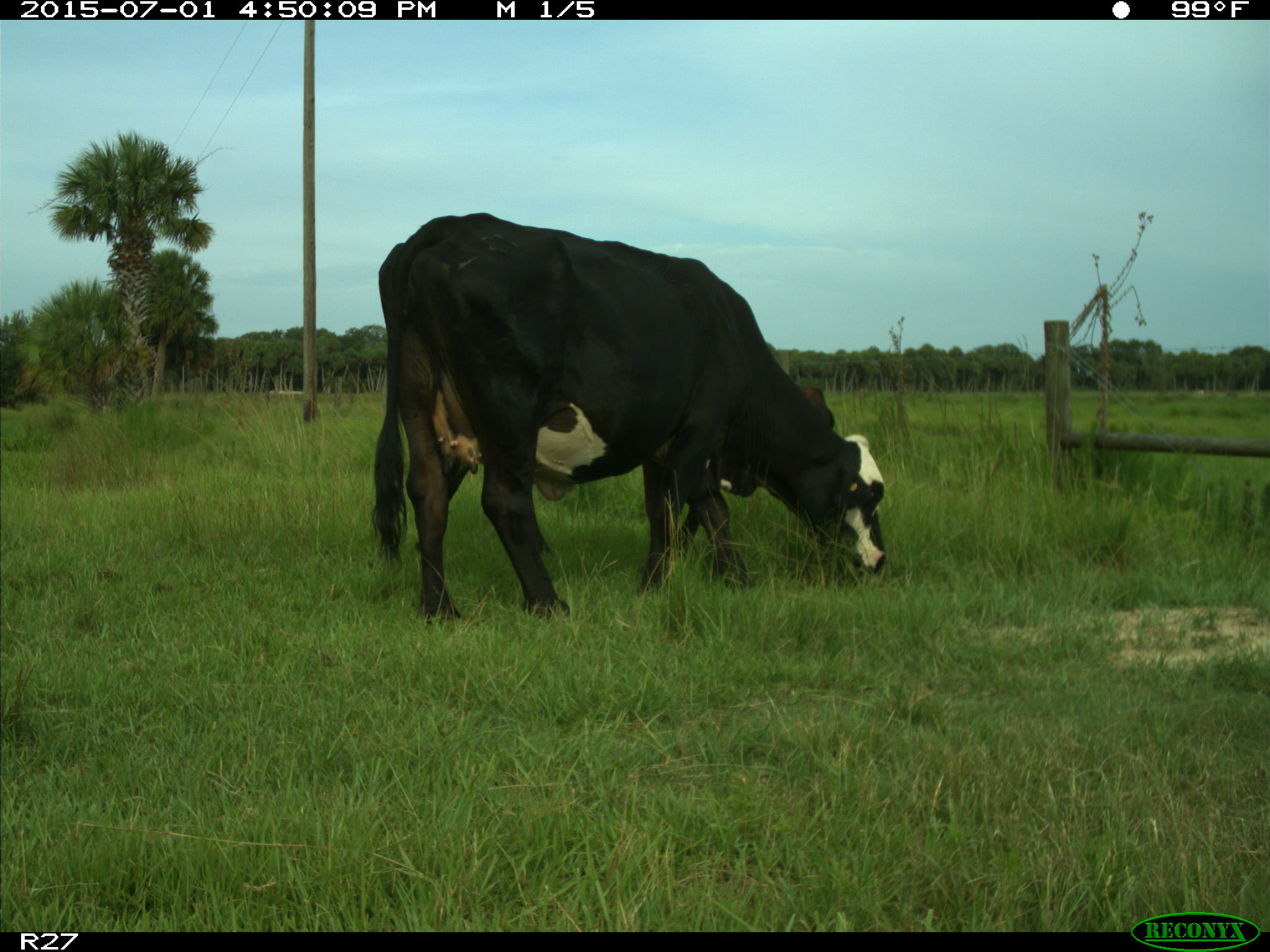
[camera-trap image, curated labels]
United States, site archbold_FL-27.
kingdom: Animalia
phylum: Chordata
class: Mammalia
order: Artiodactyla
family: Bovidae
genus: Bos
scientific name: Bos taurus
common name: domestic cow